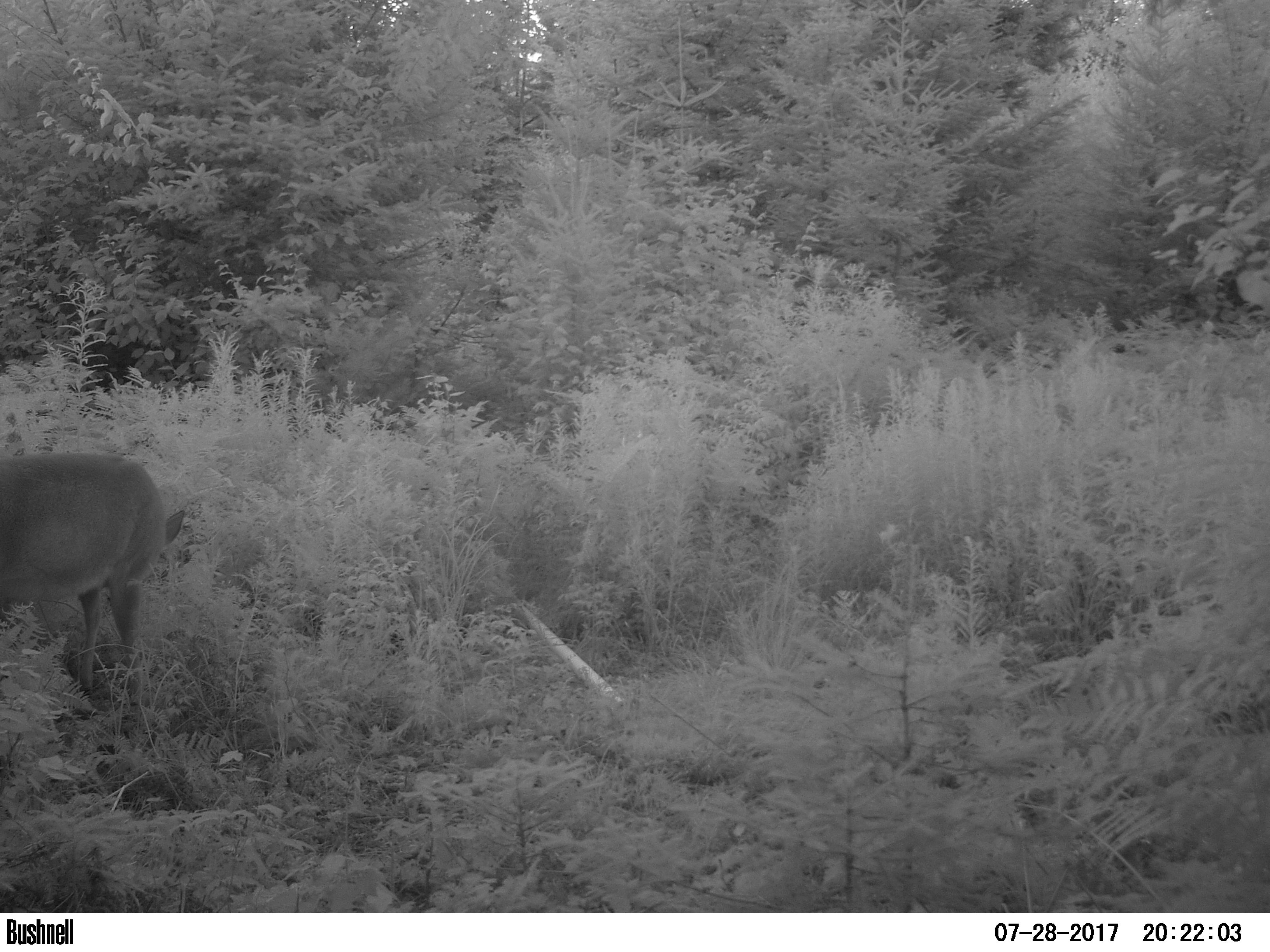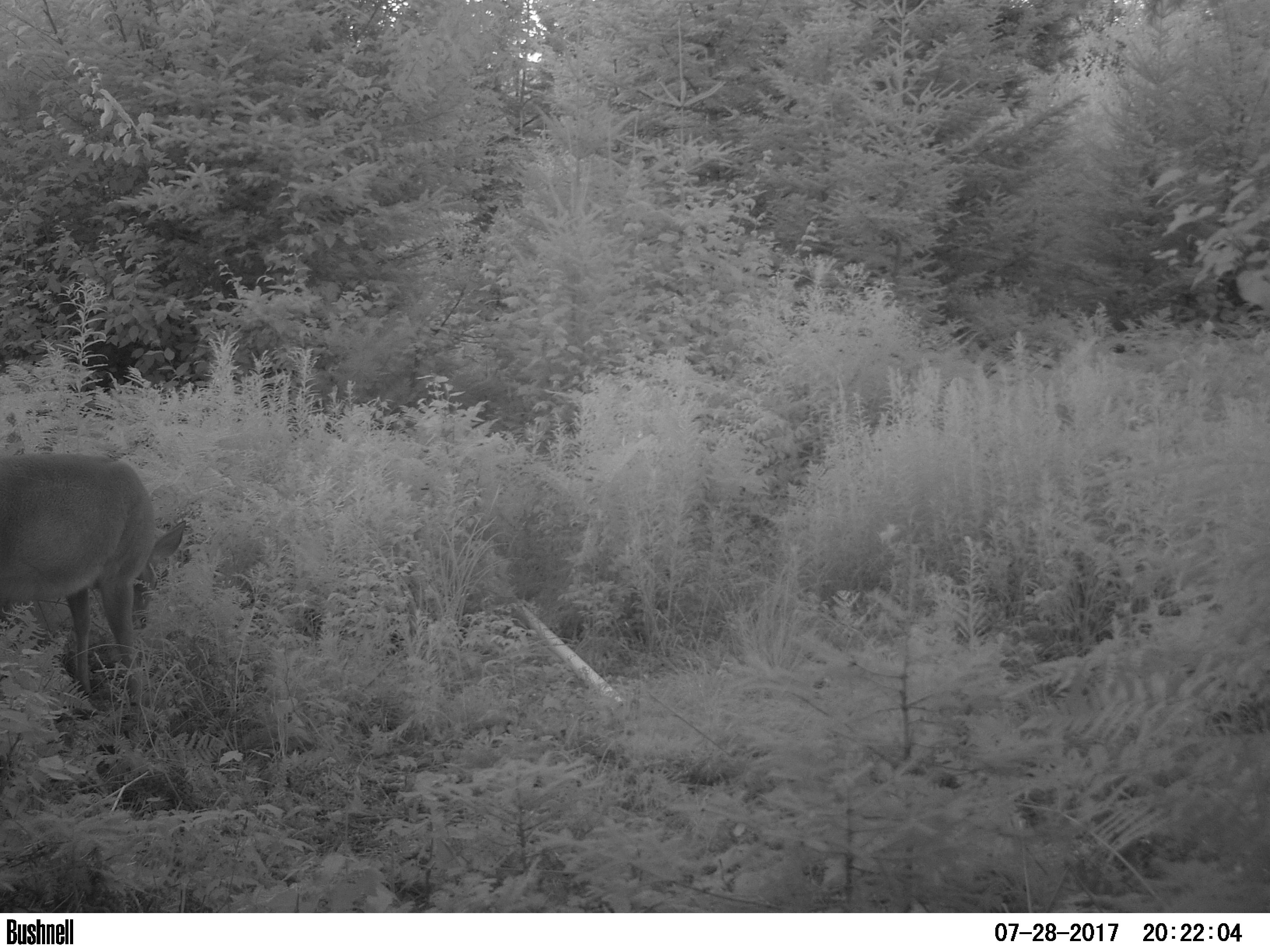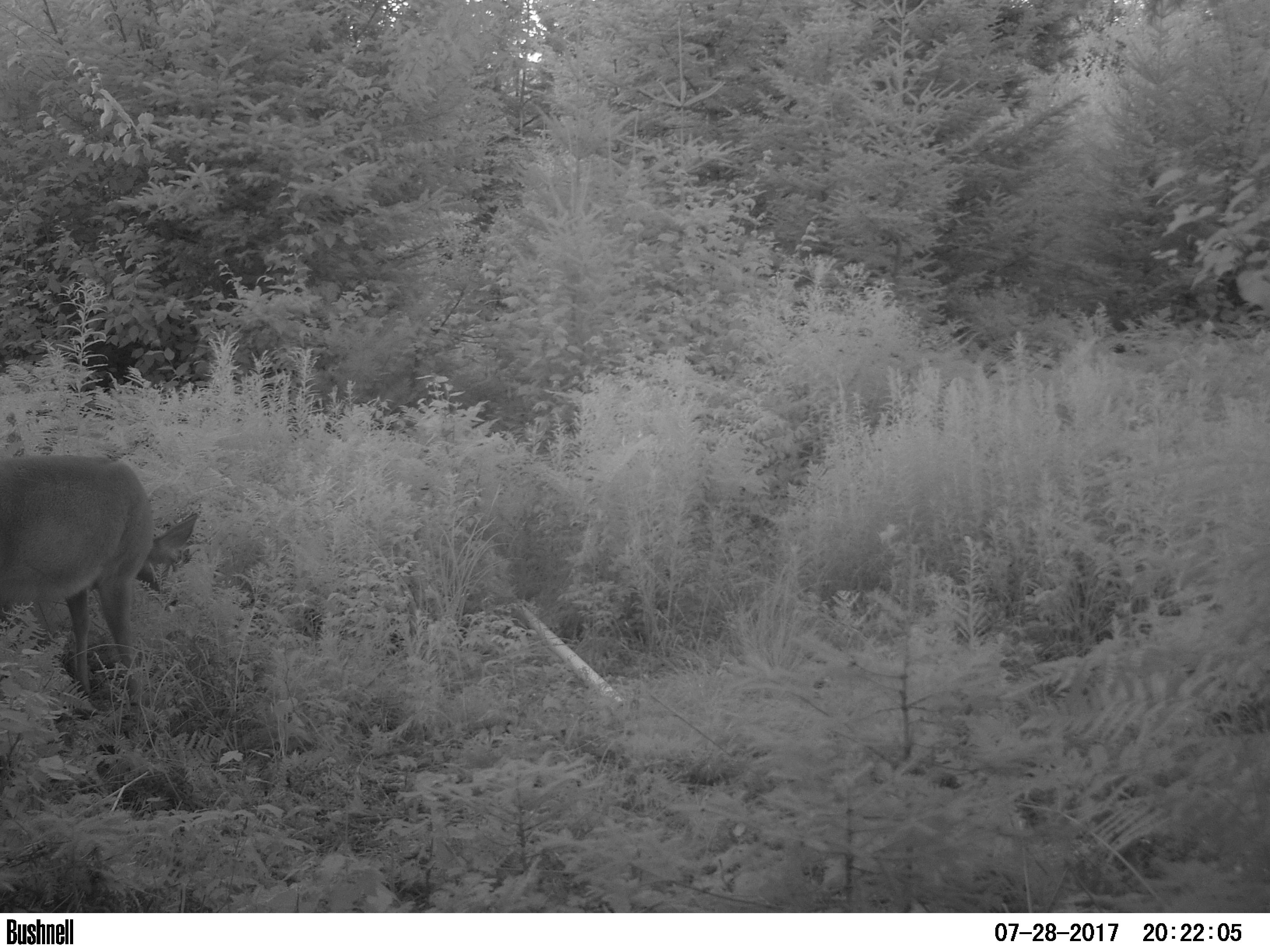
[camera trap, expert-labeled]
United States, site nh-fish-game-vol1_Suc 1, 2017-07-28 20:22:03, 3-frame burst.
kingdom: Animalia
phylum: Chordata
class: Mammalia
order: Artiodactyla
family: Cervidae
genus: Odocoileus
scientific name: Odocoileus virginianus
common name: white-tailed deer